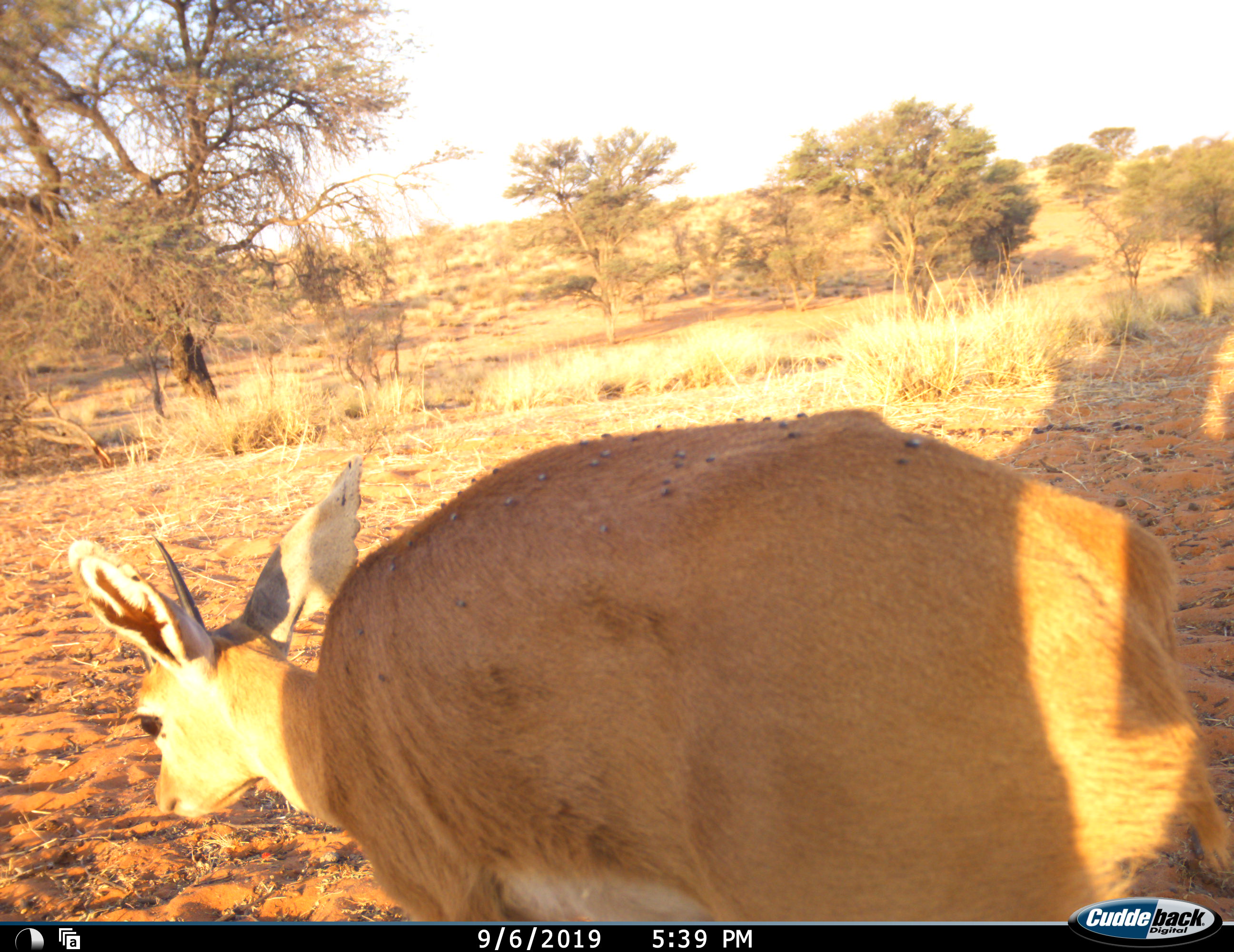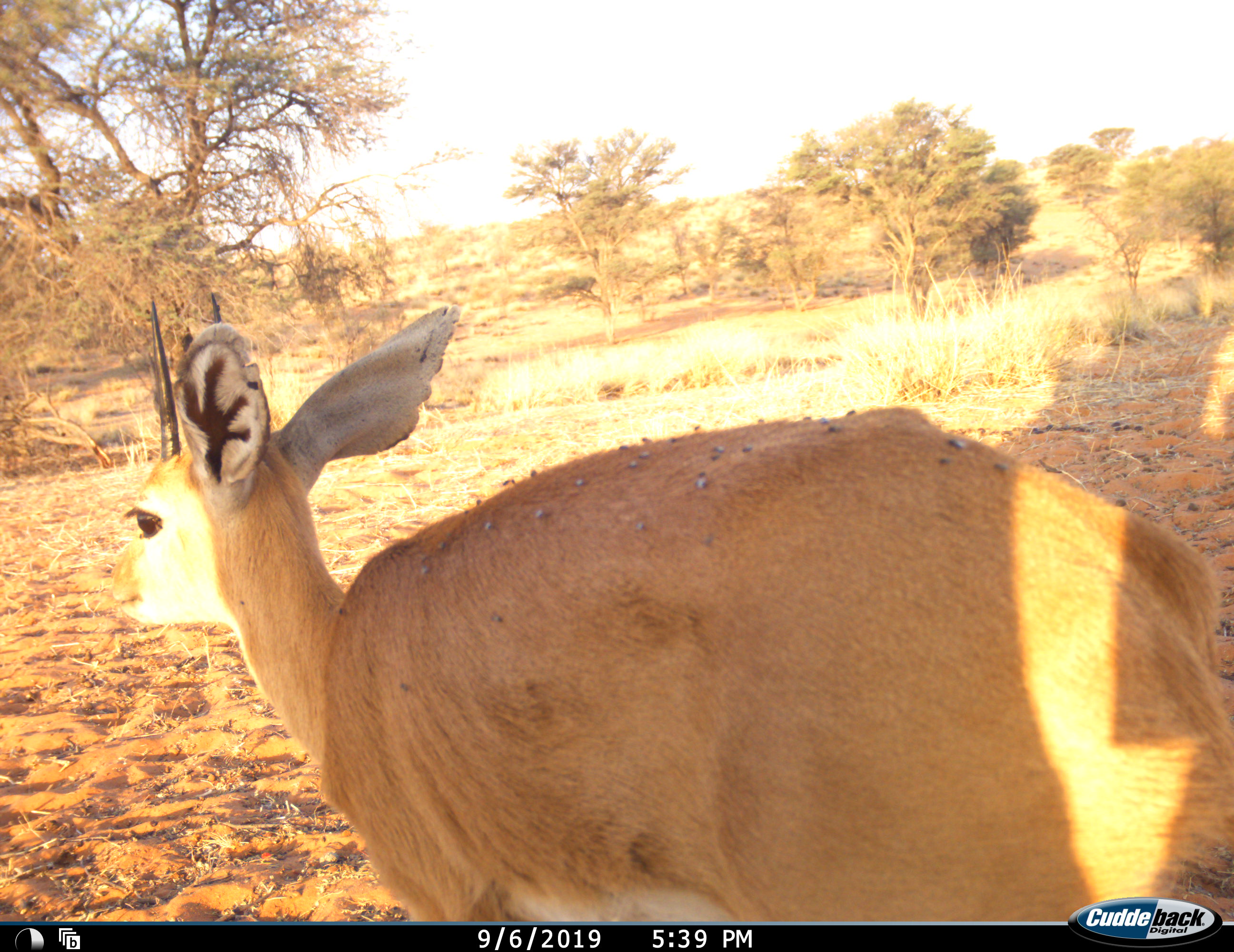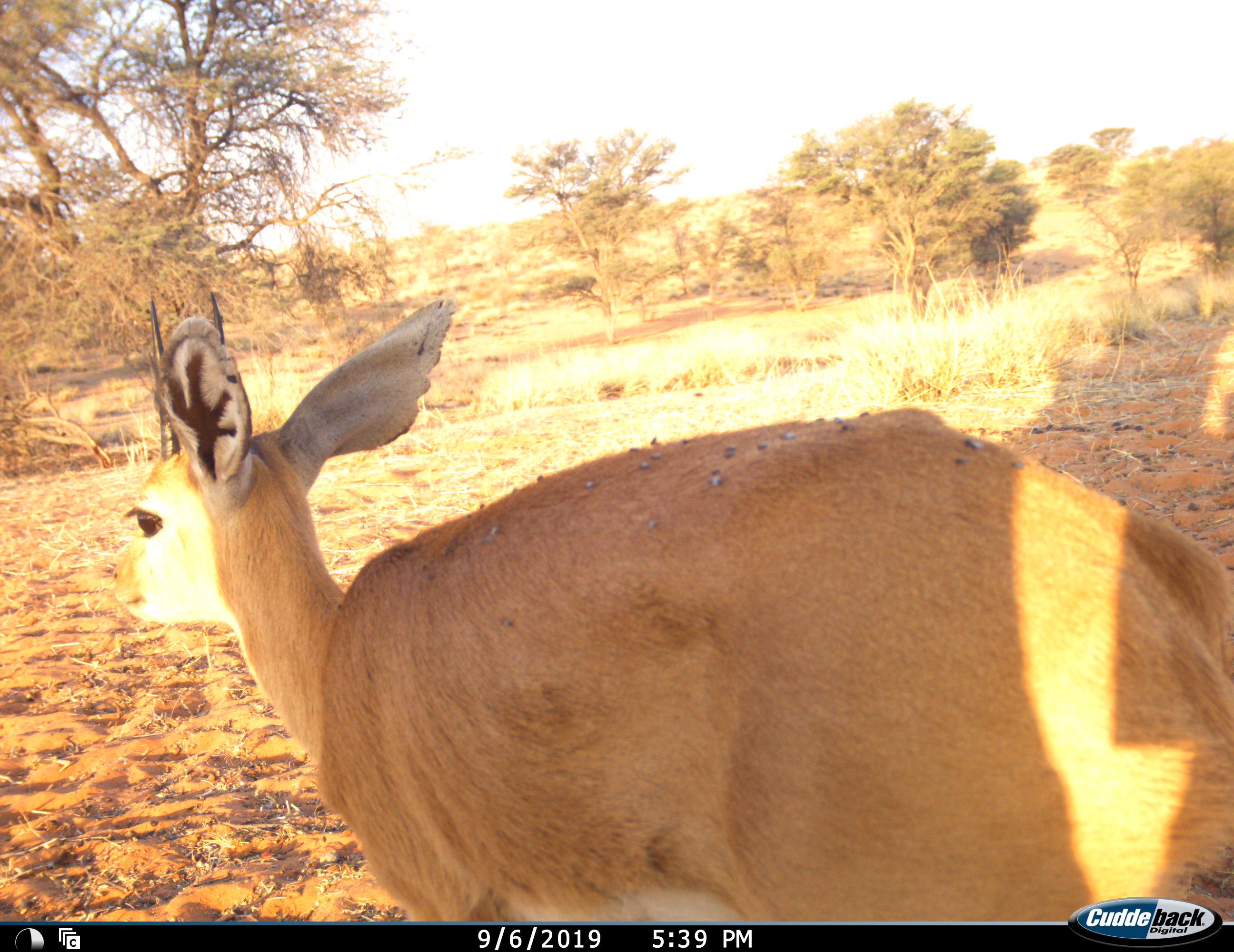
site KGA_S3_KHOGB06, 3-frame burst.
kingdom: Animalia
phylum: Chordata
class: Mammalia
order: Artiodactyla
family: Bovidae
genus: Raphicerus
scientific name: Raphicerus campestris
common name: steenbok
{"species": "steenbok (Raphicerus campestris)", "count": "1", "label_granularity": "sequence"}